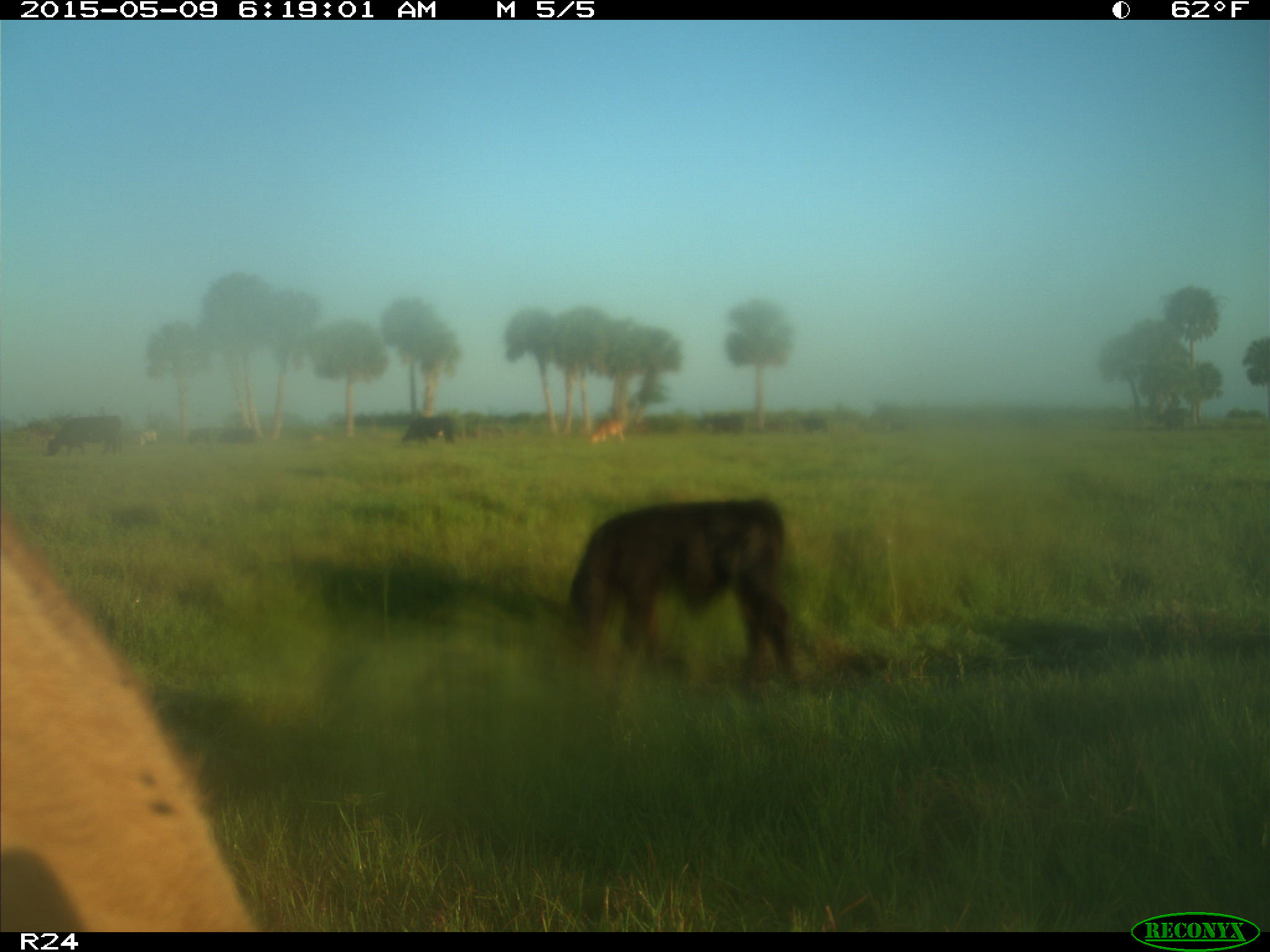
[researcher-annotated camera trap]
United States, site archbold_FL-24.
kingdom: Animalia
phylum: Chordata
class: Mammalia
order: Artiodactyla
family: Bovidae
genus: Bos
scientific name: Bos taurus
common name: domestic cow